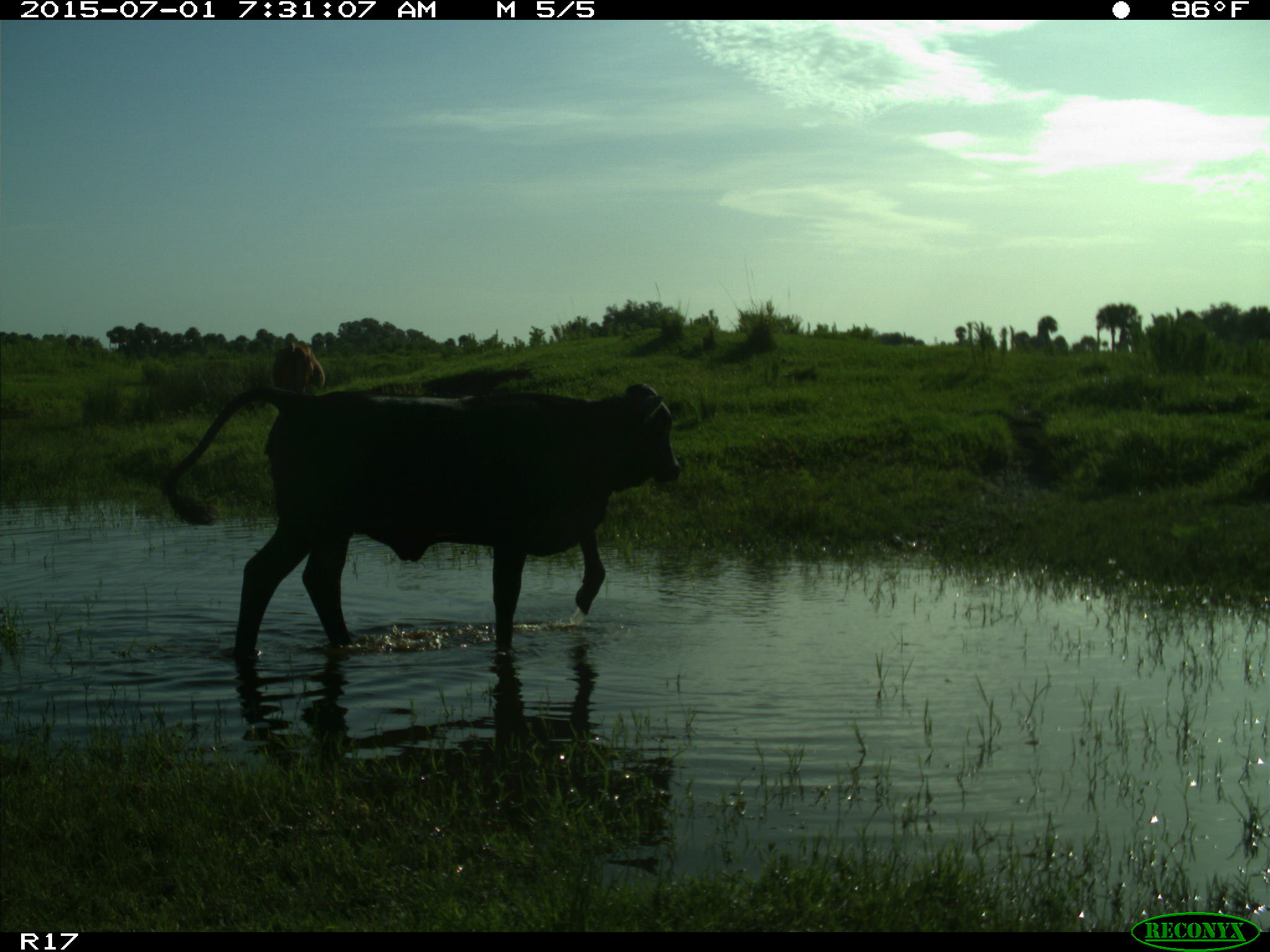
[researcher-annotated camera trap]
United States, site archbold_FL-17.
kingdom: Animalia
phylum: Chordata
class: Mammalia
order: Artiodactyla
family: Bovidae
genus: Bos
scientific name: Bos taurus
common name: domestic cow